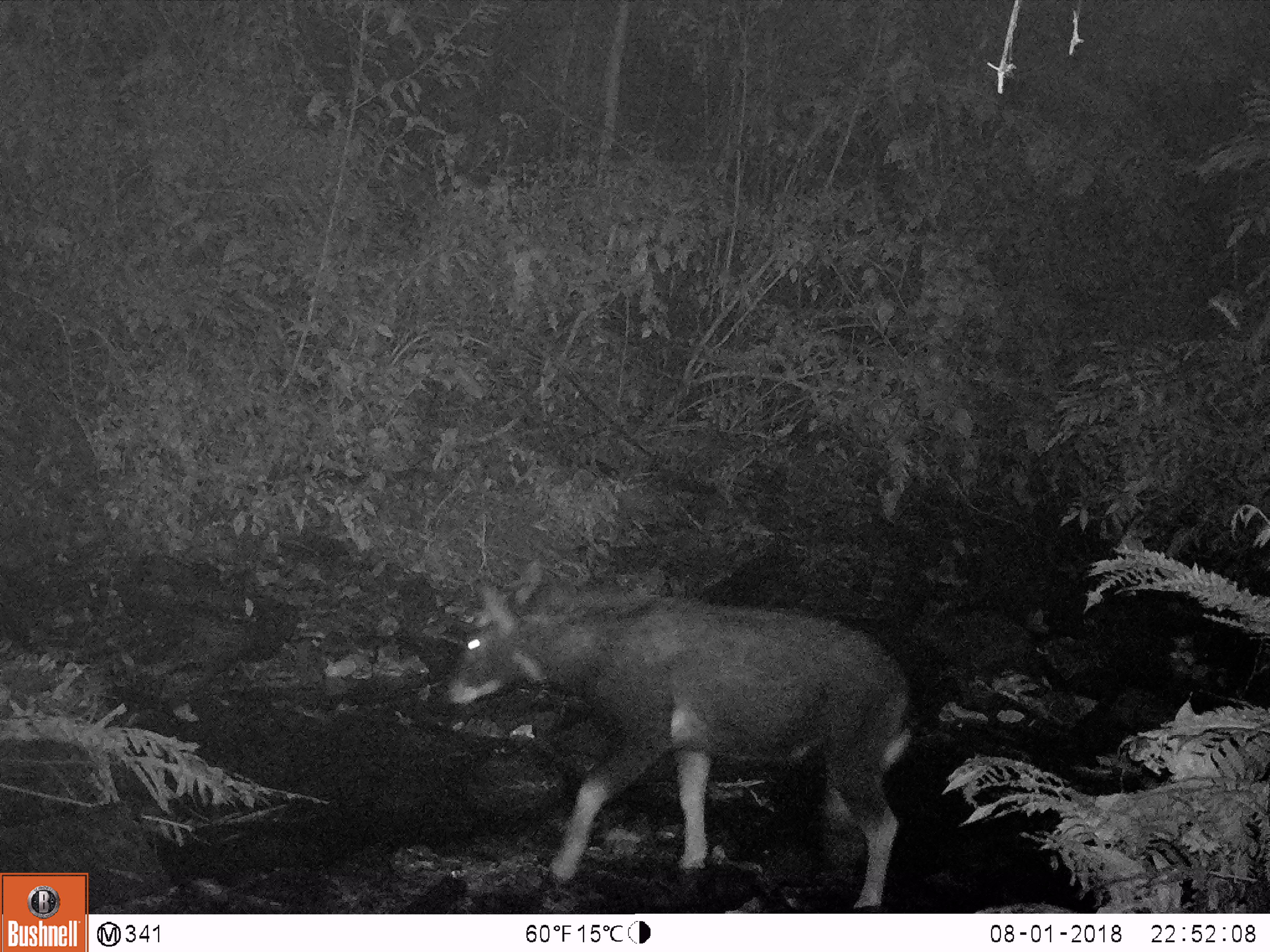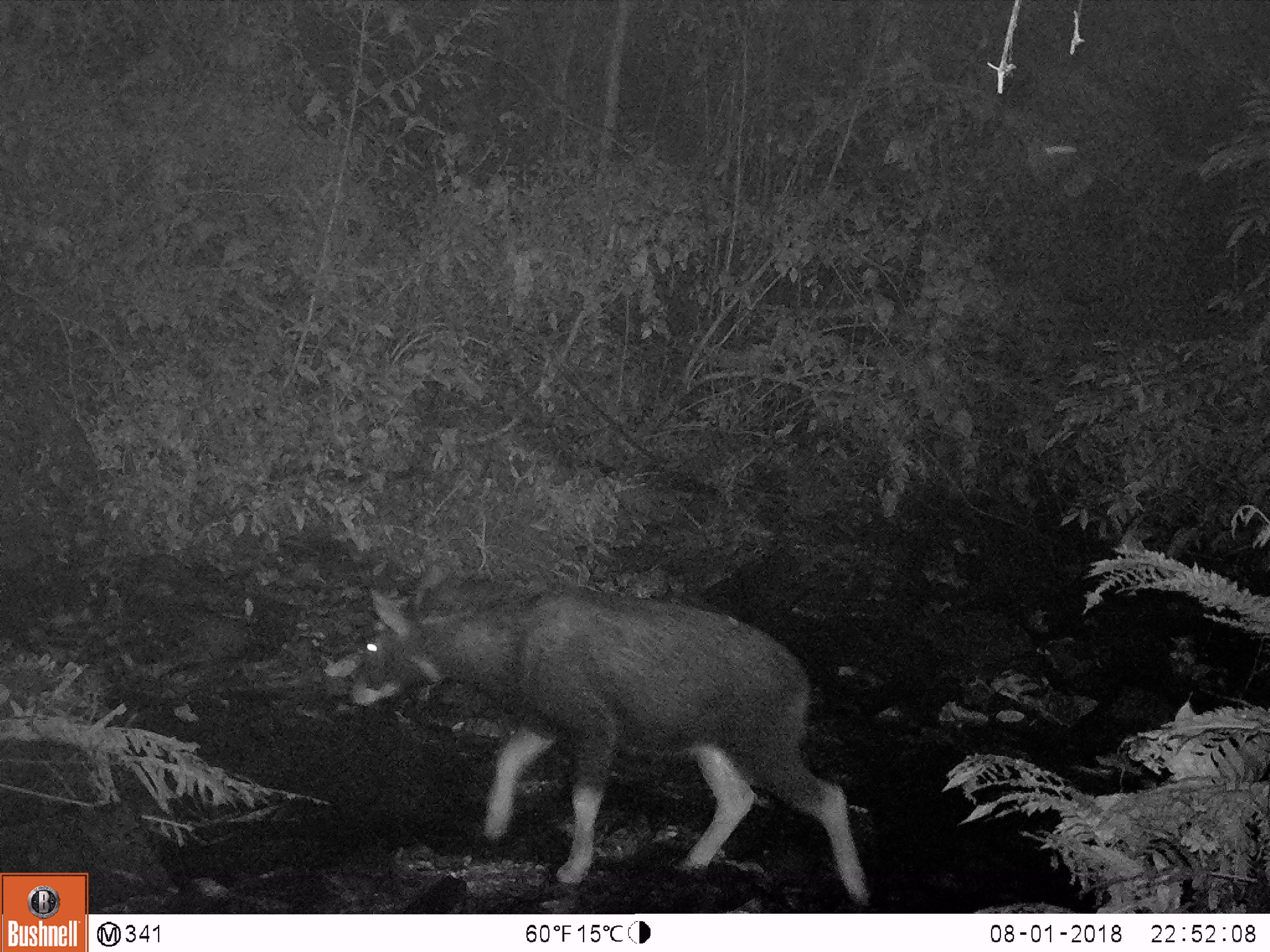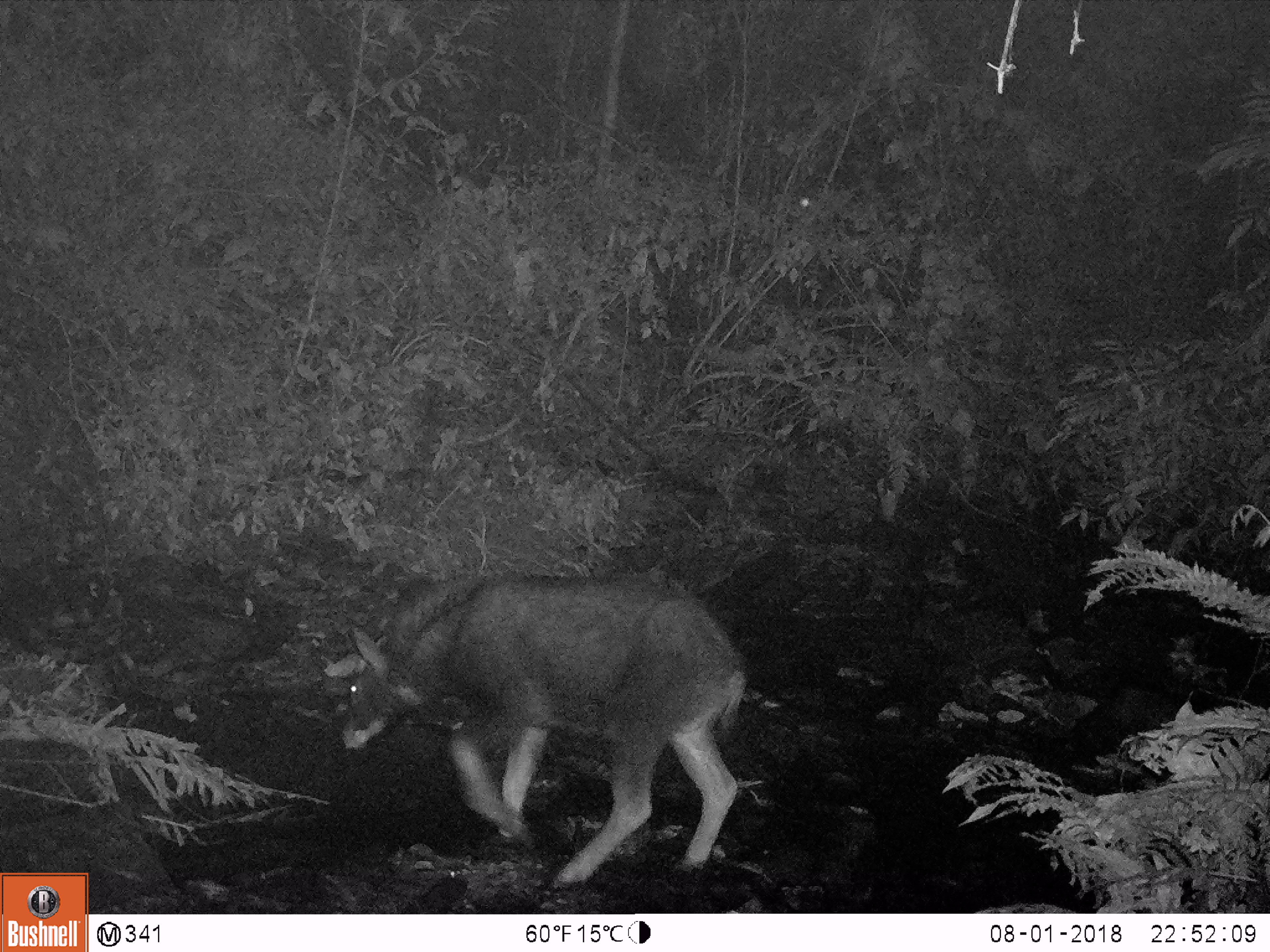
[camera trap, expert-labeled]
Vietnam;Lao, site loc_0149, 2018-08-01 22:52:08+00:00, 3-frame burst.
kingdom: Animalia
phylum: Chordata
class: Mammalia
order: Artiodactyla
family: Bovidae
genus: Capricornis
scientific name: Capricornis sumatraensis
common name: chinese serow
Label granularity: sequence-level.